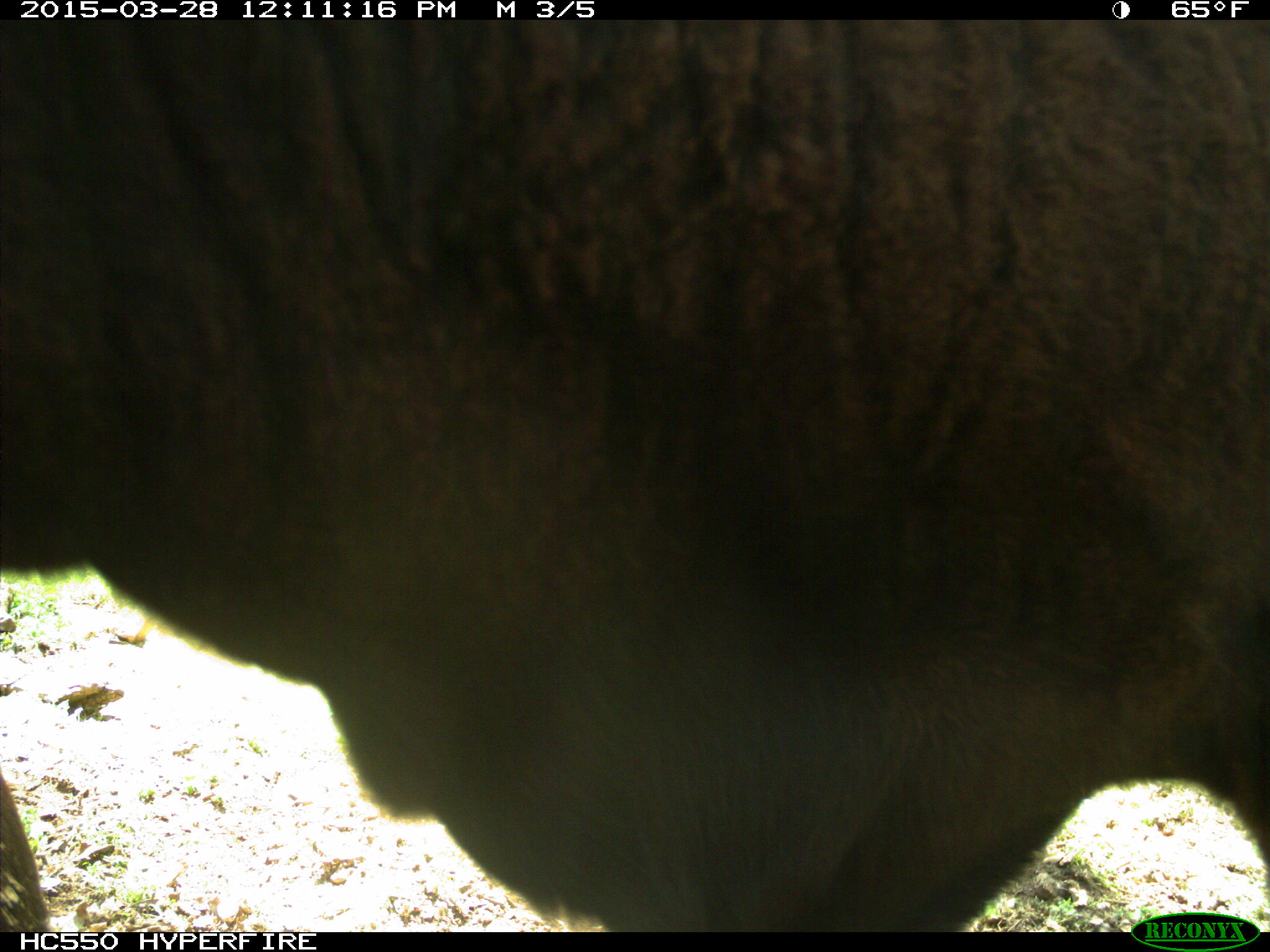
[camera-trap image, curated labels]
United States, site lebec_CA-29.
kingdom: Animalia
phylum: Chordata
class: Mammalia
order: Artiodactyla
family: Bovidae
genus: Bos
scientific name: Bos taurus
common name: domestic cow